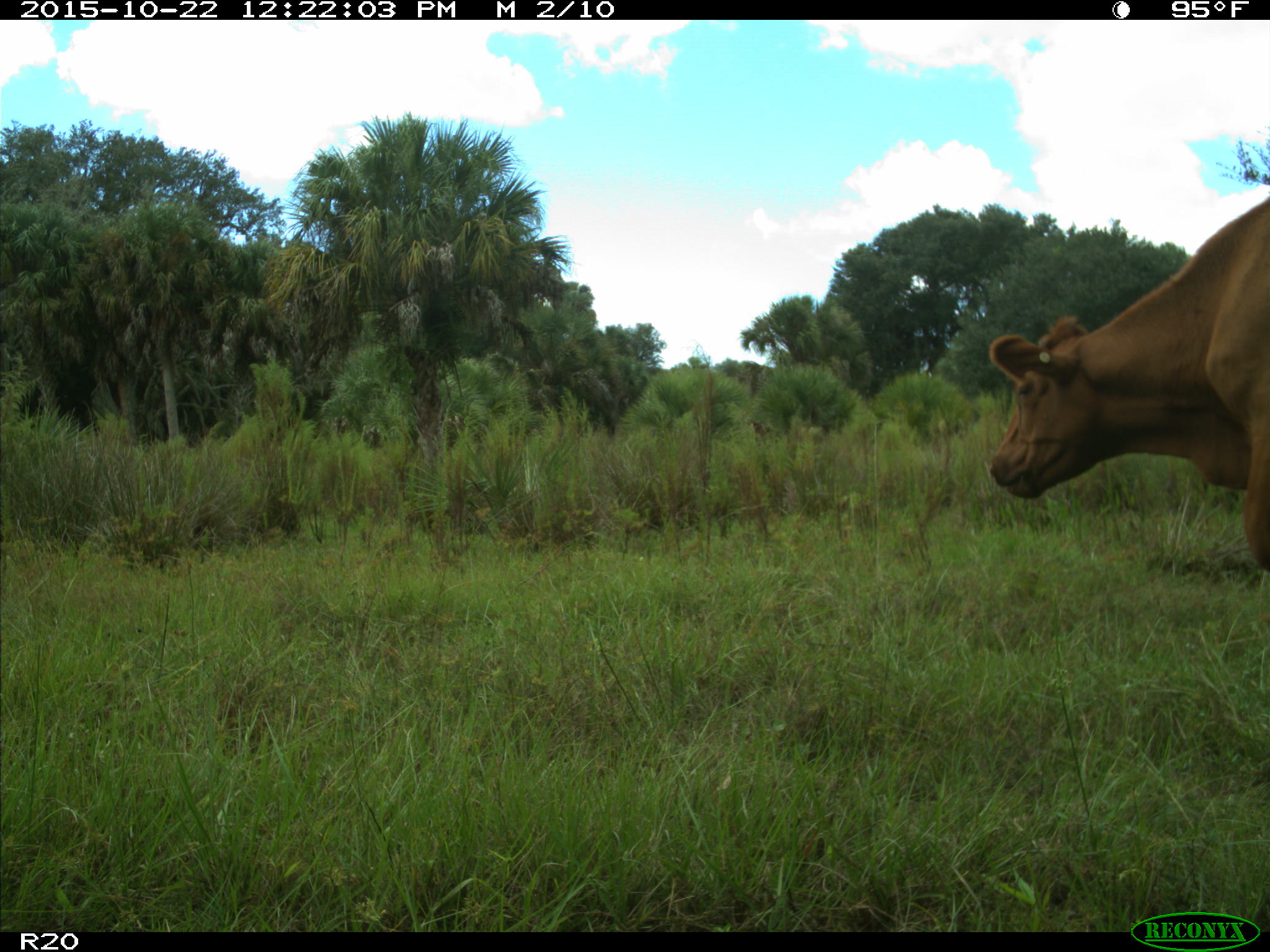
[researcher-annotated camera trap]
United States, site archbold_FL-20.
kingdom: Animalia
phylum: Chordata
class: Mammalia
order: Artiodactyla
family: Bovidae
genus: Bos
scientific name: Bos taurus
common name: domestic cow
Bos taurus (domestic cow).